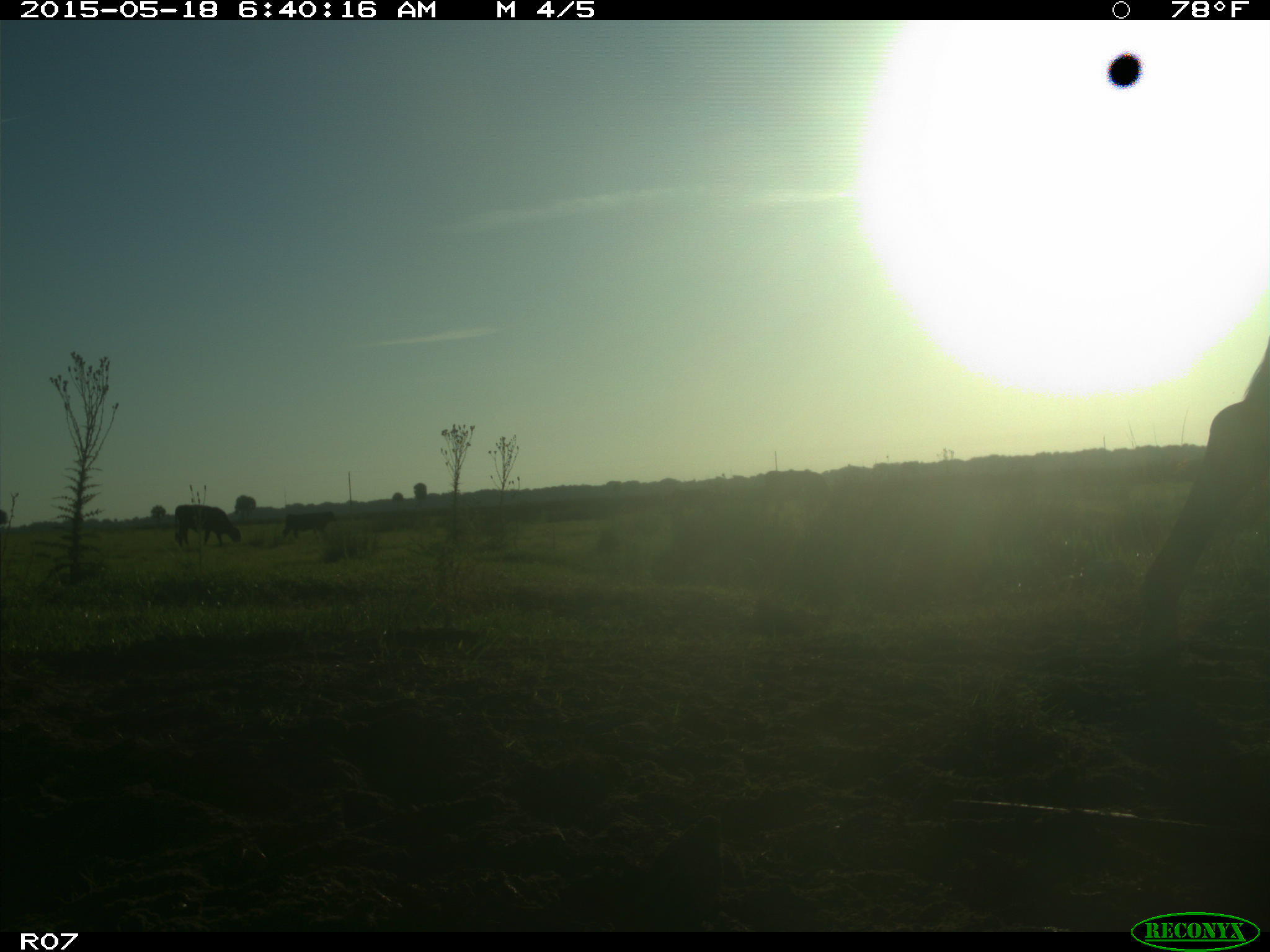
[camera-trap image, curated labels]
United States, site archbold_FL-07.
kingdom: Animalia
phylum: Chordata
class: Mammalia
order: Artiodactyla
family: Bovidae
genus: Bos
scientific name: Bos taurus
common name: domestic cow